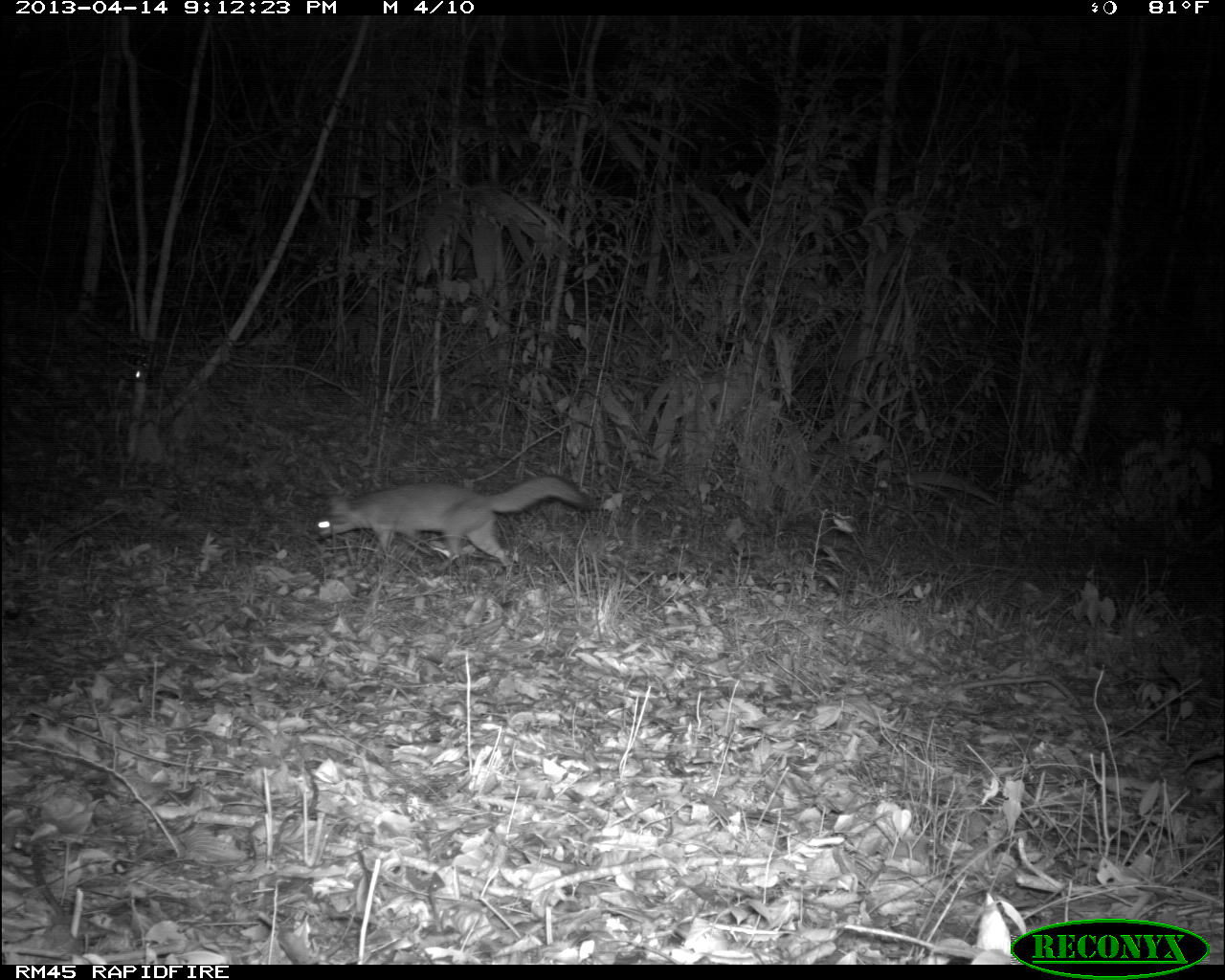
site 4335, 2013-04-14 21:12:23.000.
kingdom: Animalia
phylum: Chordata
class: Mammalia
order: Carnivora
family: Canidae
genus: Urocyon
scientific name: Urocyon cinereoargenteus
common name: gray fox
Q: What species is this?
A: Urocyon cinereoargenteus (gray fox).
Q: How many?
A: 1.